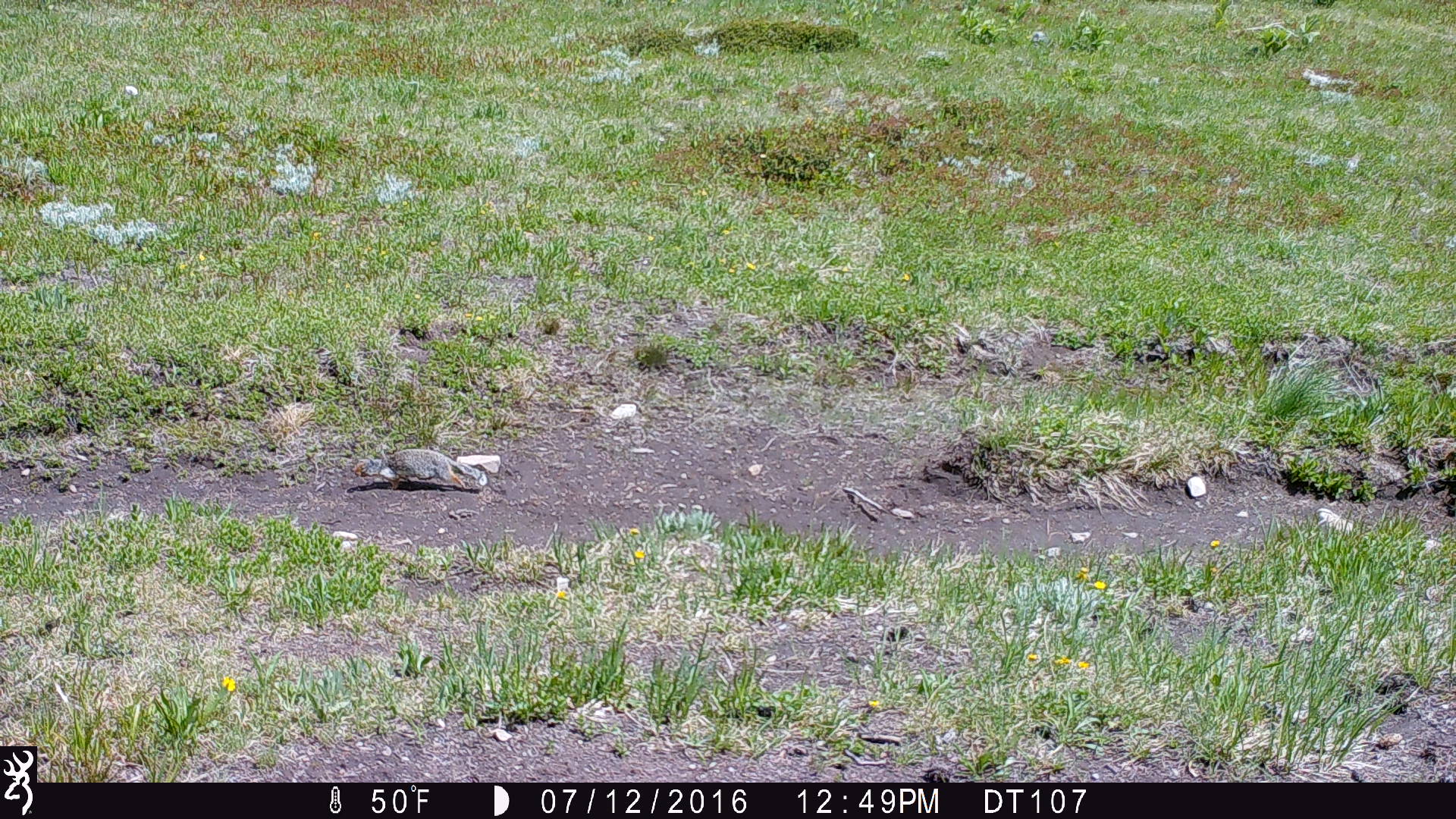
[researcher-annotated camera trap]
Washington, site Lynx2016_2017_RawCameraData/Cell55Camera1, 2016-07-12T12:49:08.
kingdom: Animalia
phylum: Chordata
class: Mammalia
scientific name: Mammalia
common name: small mammal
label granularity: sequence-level